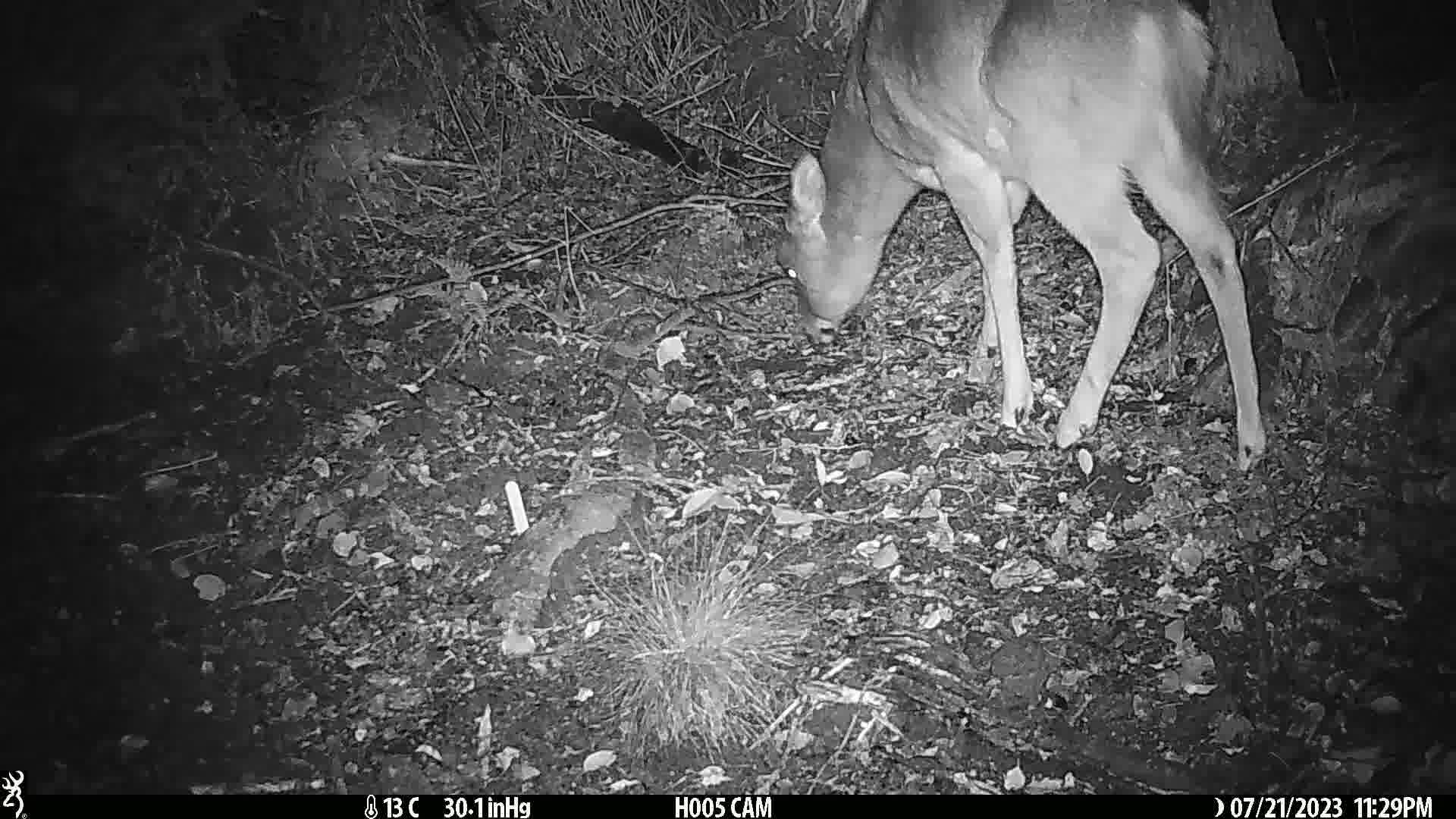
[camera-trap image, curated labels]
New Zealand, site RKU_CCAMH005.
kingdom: Animalia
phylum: Chordata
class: Mammalia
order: Artiodactyla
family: Cervidae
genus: Odocoileus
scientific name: Odocoileus virginianus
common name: white-tailed deer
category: white tailed deer